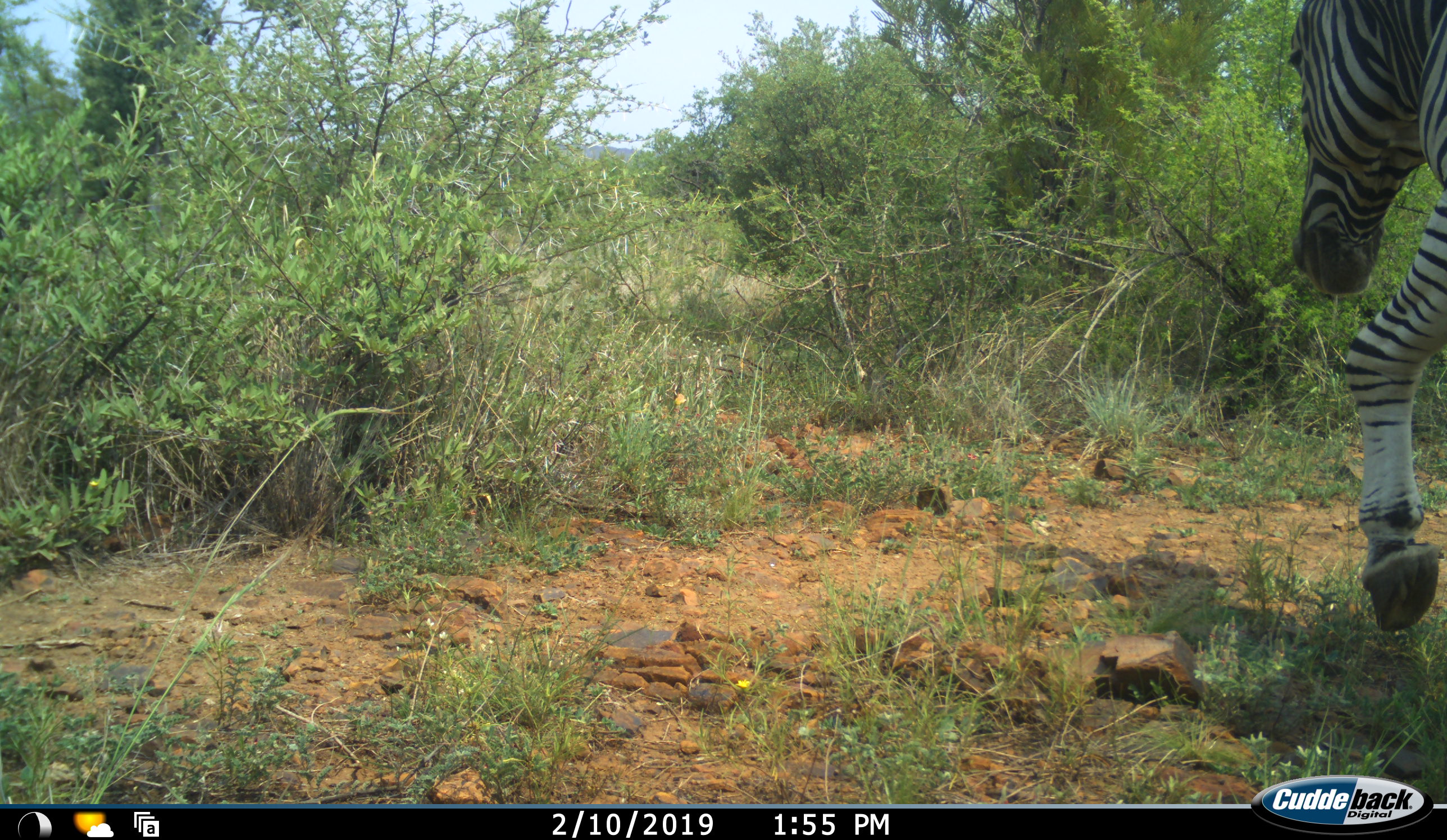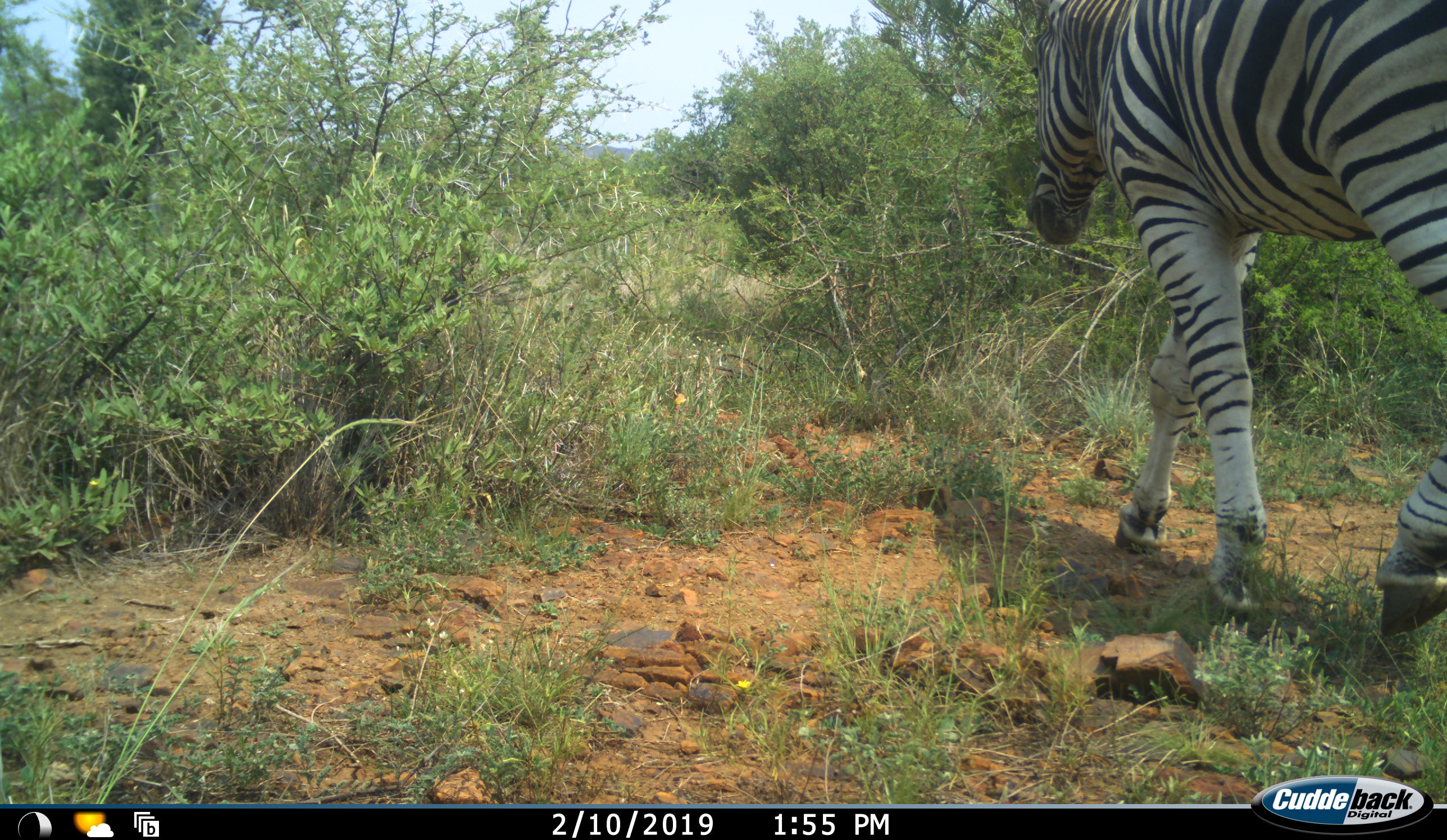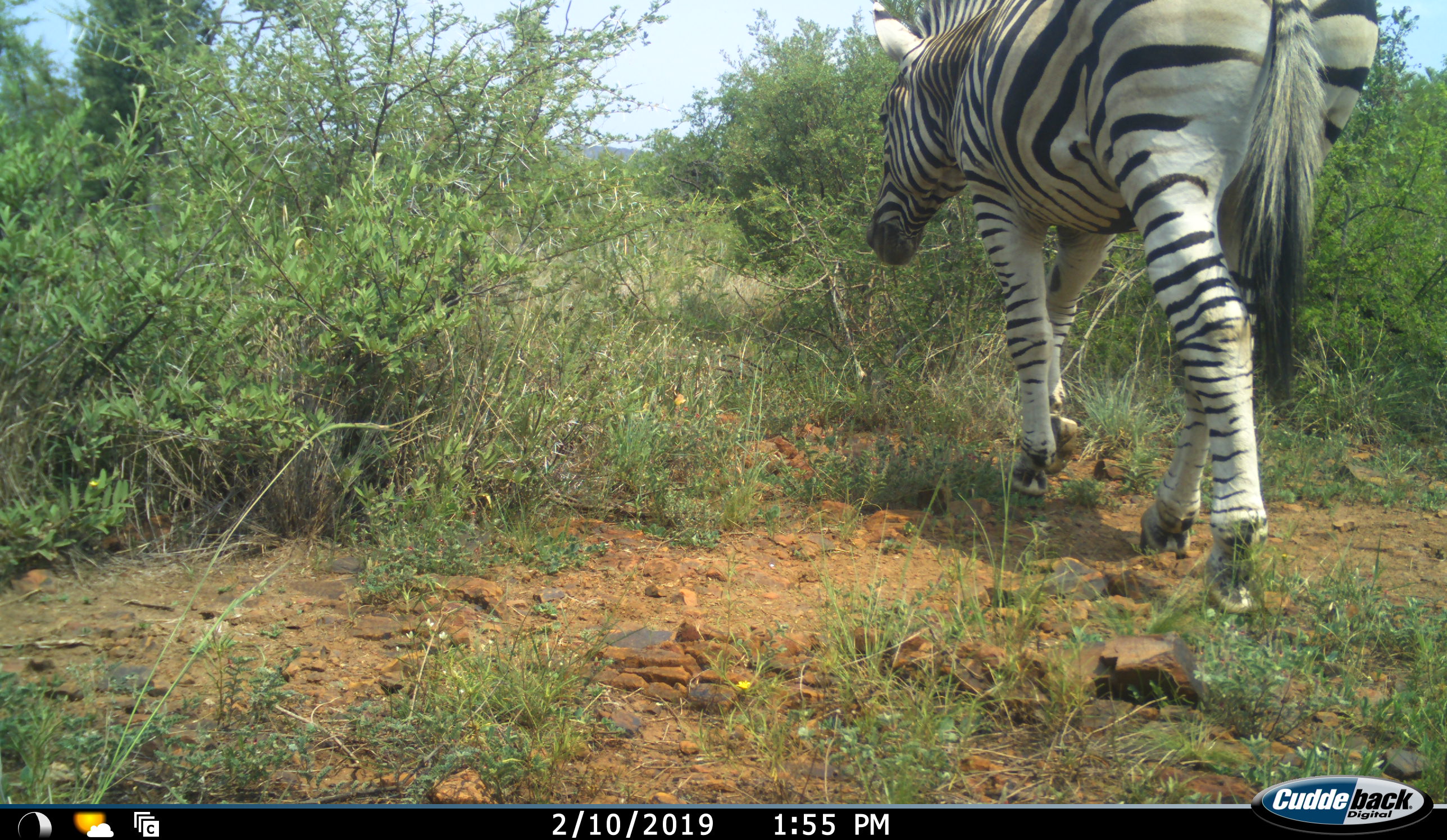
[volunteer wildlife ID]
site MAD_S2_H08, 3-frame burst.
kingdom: Animalia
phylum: Chordata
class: Mammalia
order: Perissodactyla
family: Equidae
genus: Equus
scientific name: Equus quagga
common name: plains zebra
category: zebraplains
Zebraplains (plains zebra) (Equus quagga), count 1. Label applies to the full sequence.